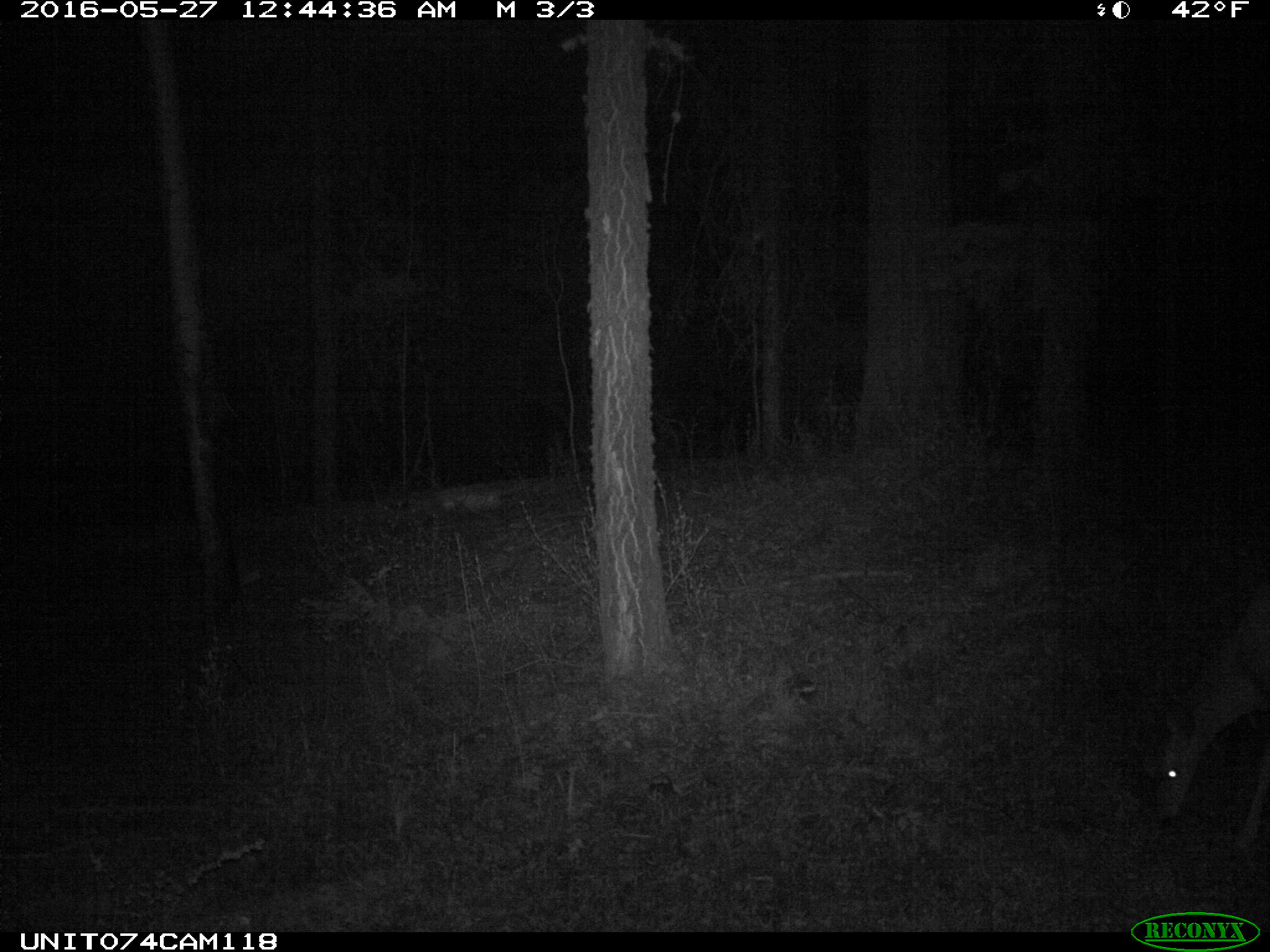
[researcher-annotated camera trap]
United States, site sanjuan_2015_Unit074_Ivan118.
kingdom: Animalia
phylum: Chordata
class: Mammalia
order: Artiodactyla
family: Cervidae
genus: Odocoileus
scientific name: Odocoileus hemionus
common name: mule deer